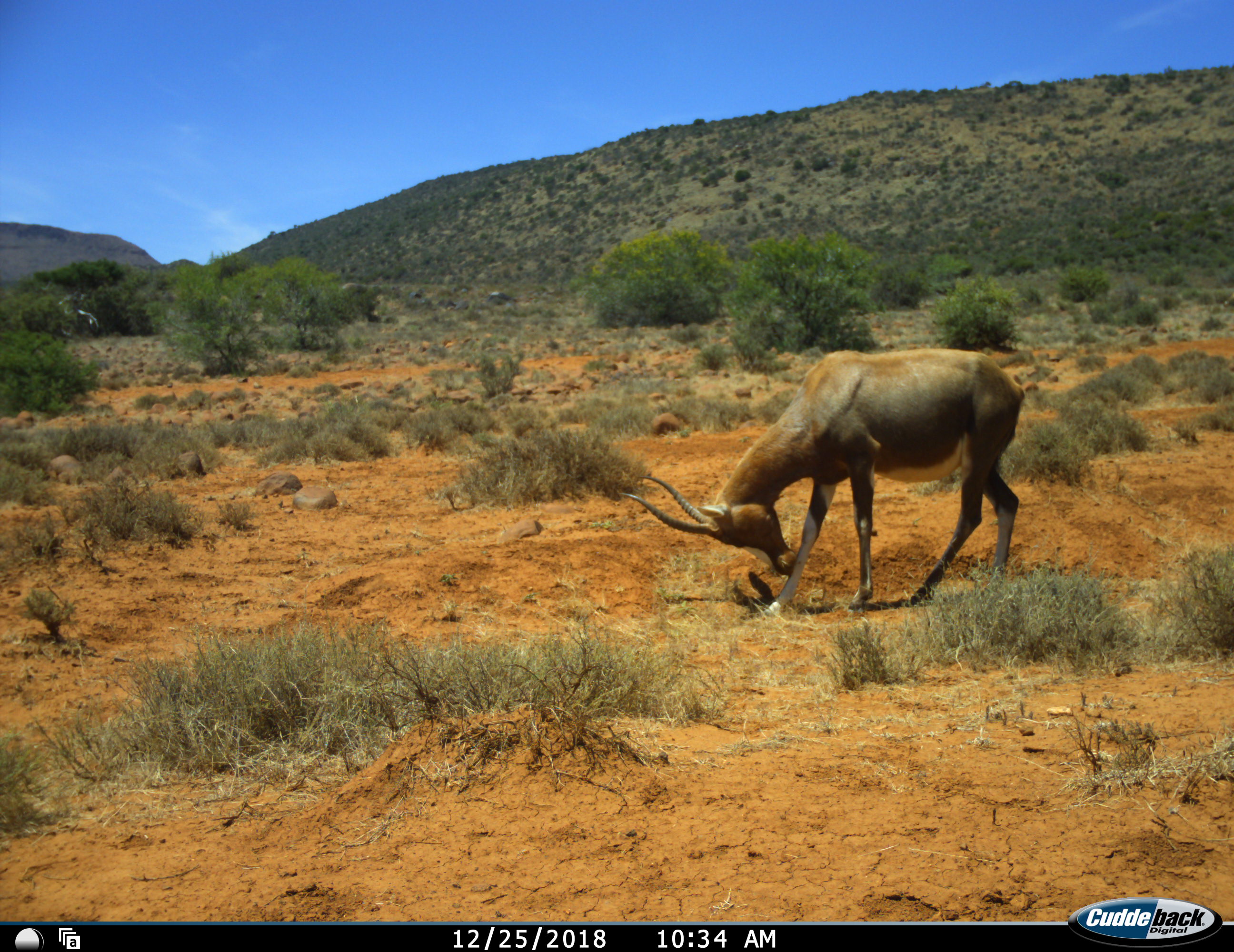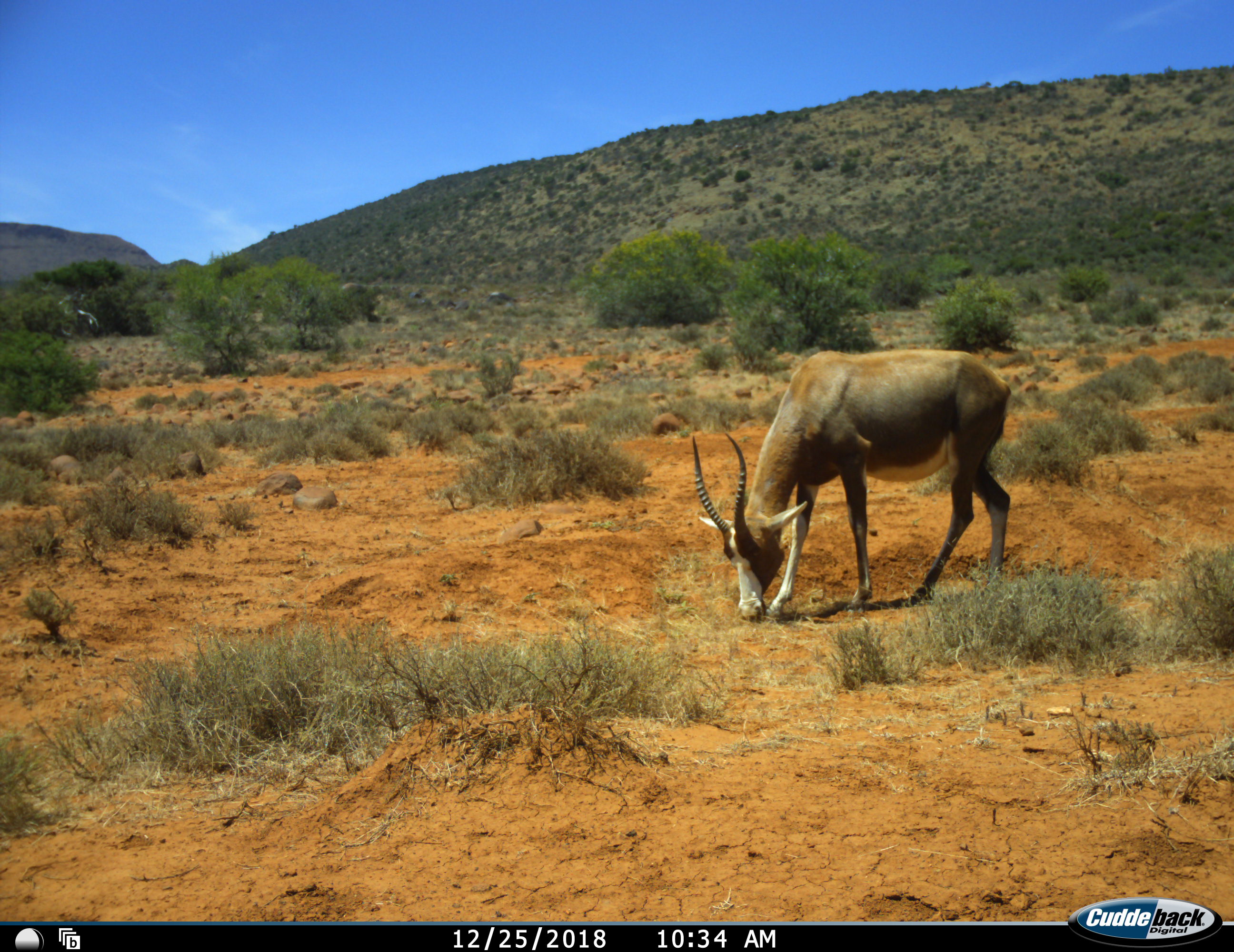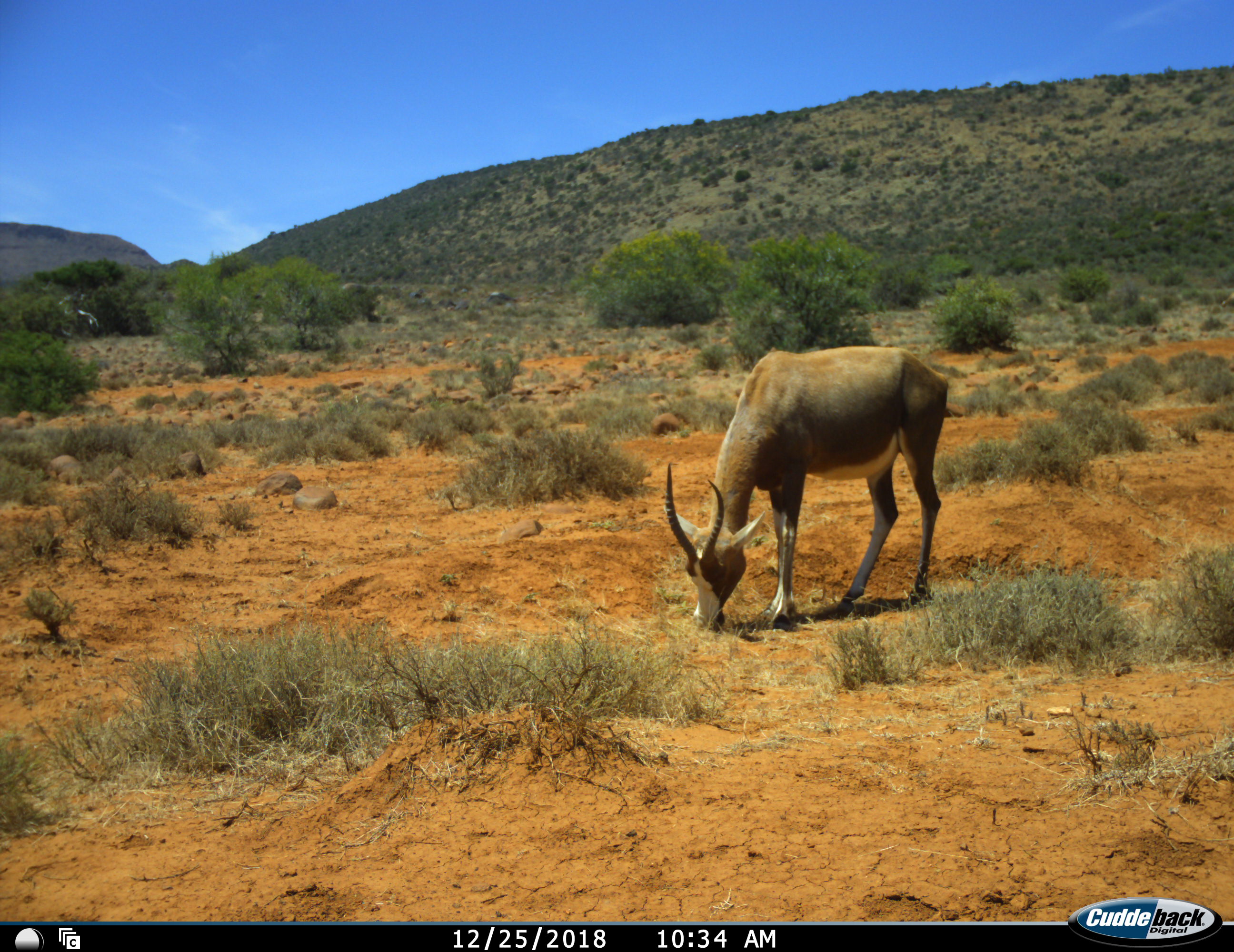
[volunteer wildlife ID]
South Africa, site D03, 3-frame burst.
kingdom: Animalia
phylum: Chordata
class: Mammalia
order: Artiodactyla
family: Bovidae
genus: Damaliscus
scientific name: Damaliscus pygargus phillipsi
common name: blesbok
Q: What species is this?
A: Blesbok (Damaliscus pygargus phillipsi).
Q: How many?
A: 1.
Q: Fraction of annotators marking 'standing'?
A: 40%.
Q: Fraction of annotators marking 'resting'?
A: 0%.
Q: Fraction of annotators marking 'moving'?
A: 20%.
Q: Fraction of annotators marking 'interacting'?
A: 10%.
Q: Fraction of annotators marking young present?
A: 0%.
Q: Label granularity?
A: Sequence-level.